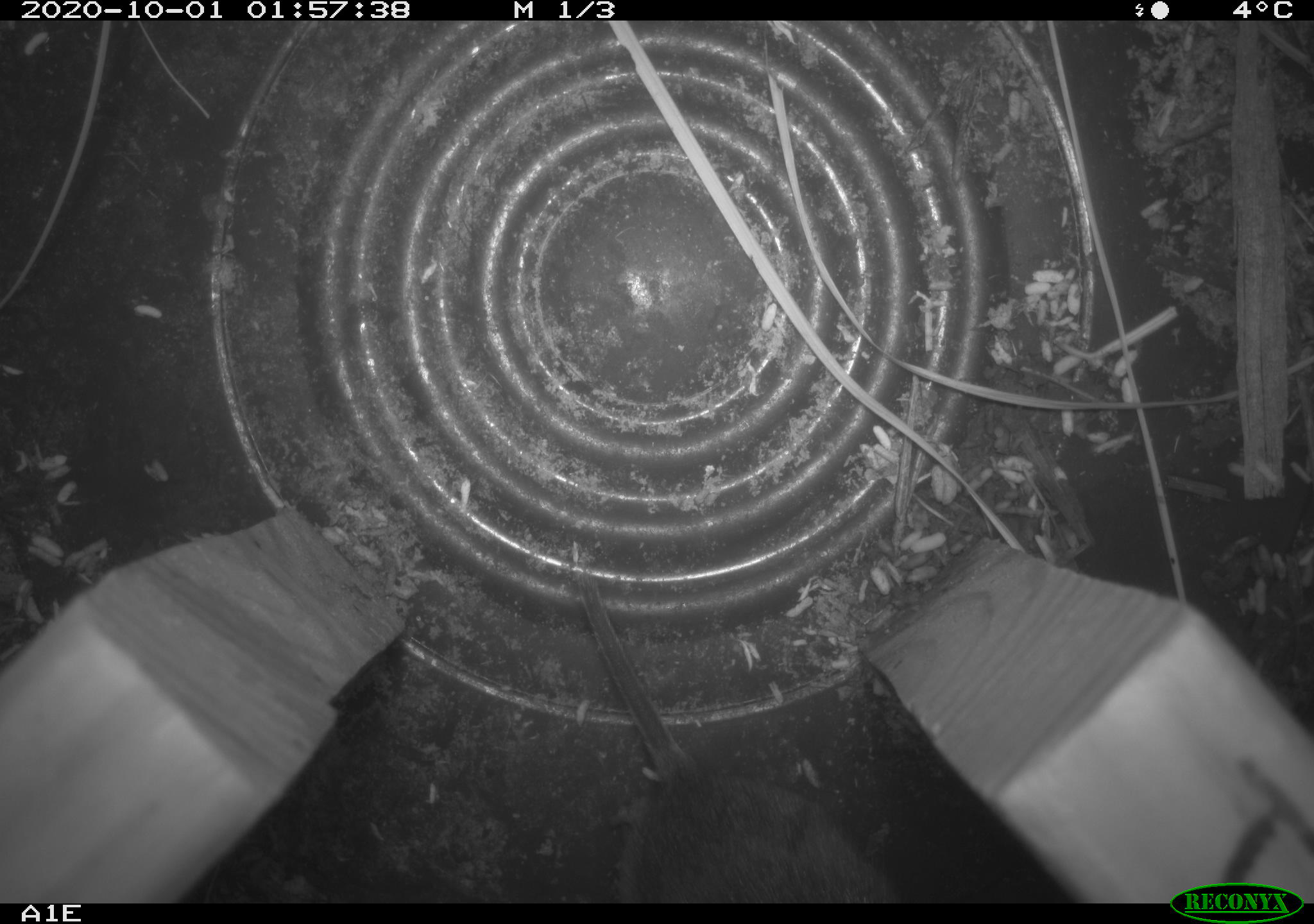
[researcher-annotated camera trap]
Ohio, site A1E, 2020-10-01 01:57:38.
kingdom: Animalia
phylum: Chordata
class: Mammalia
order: Rodentia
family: Cricetidae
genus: Microtus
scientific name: Microtus pennsylvanicus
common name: meadow vole